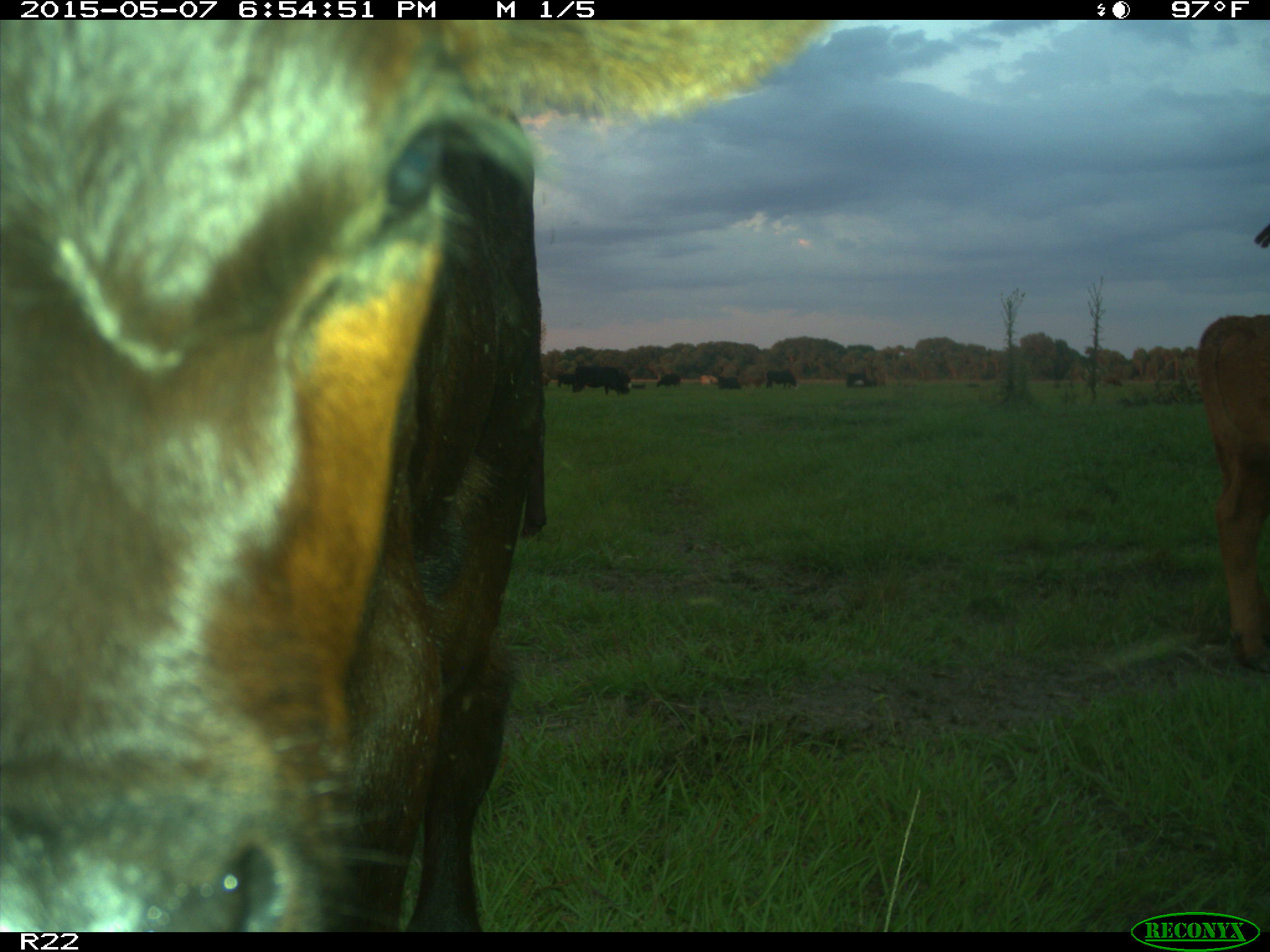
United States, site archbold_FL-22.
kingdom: Animalia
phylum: Chordata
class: Mammalia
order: Artiodactyla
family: Bovidae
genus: Bos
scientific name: Bos taurus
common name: domestic cow